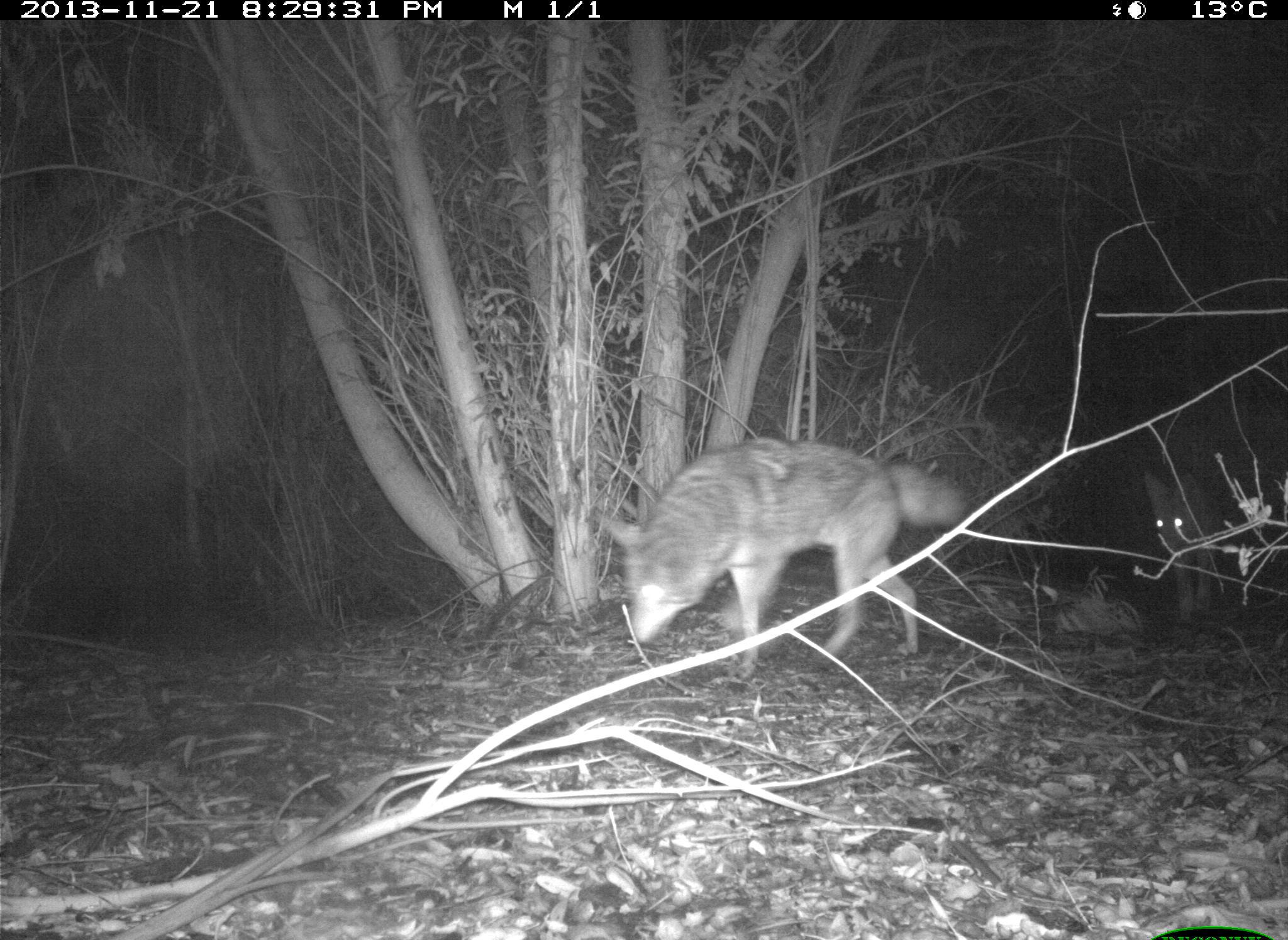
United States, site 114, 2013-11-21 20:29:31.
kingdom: Animalia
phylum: Chordata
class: Mammalia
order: Carnivora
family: Canidae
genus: Canis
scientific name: Canis latrans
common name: coyote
Coyote (Canis latrans).